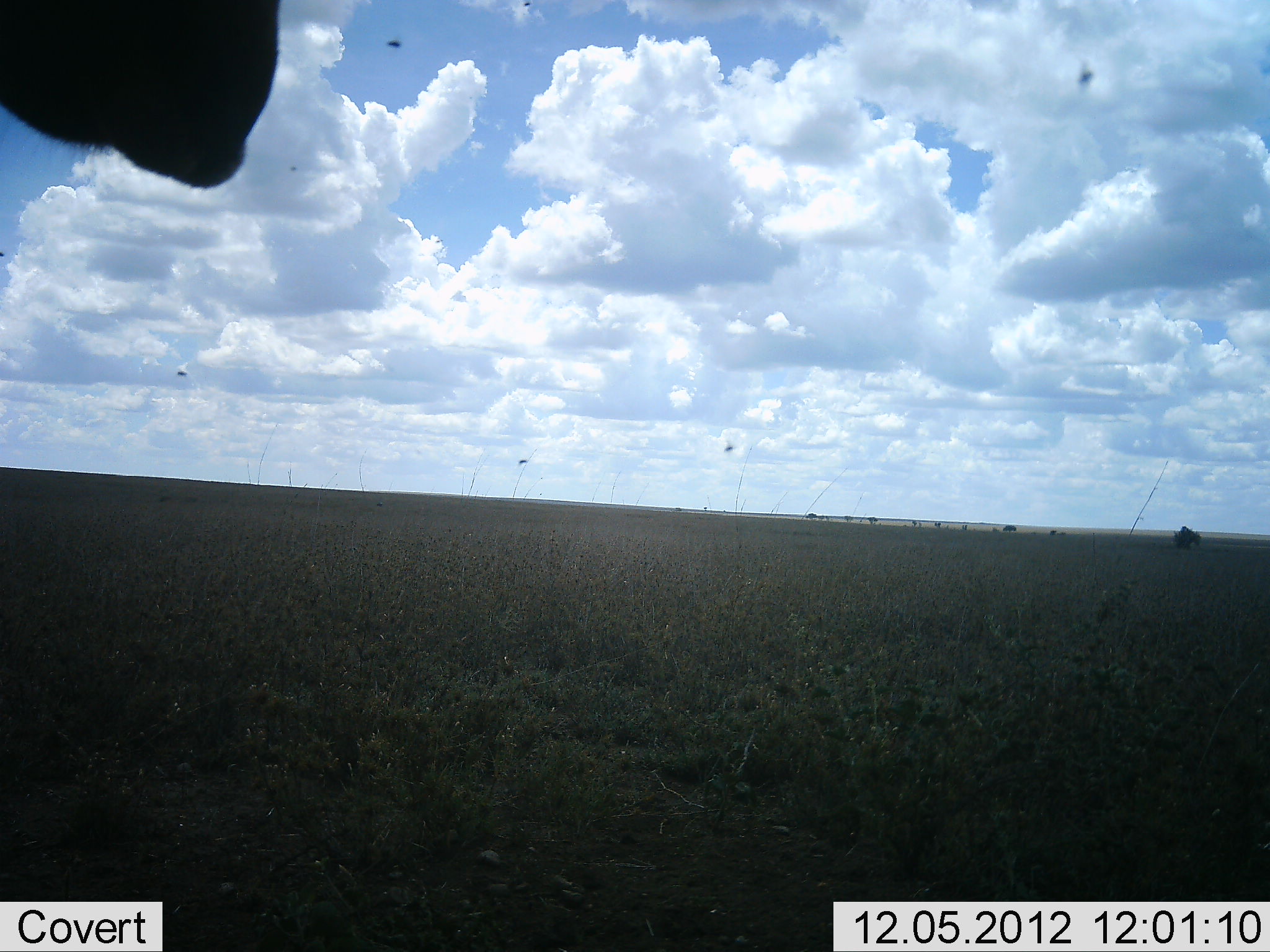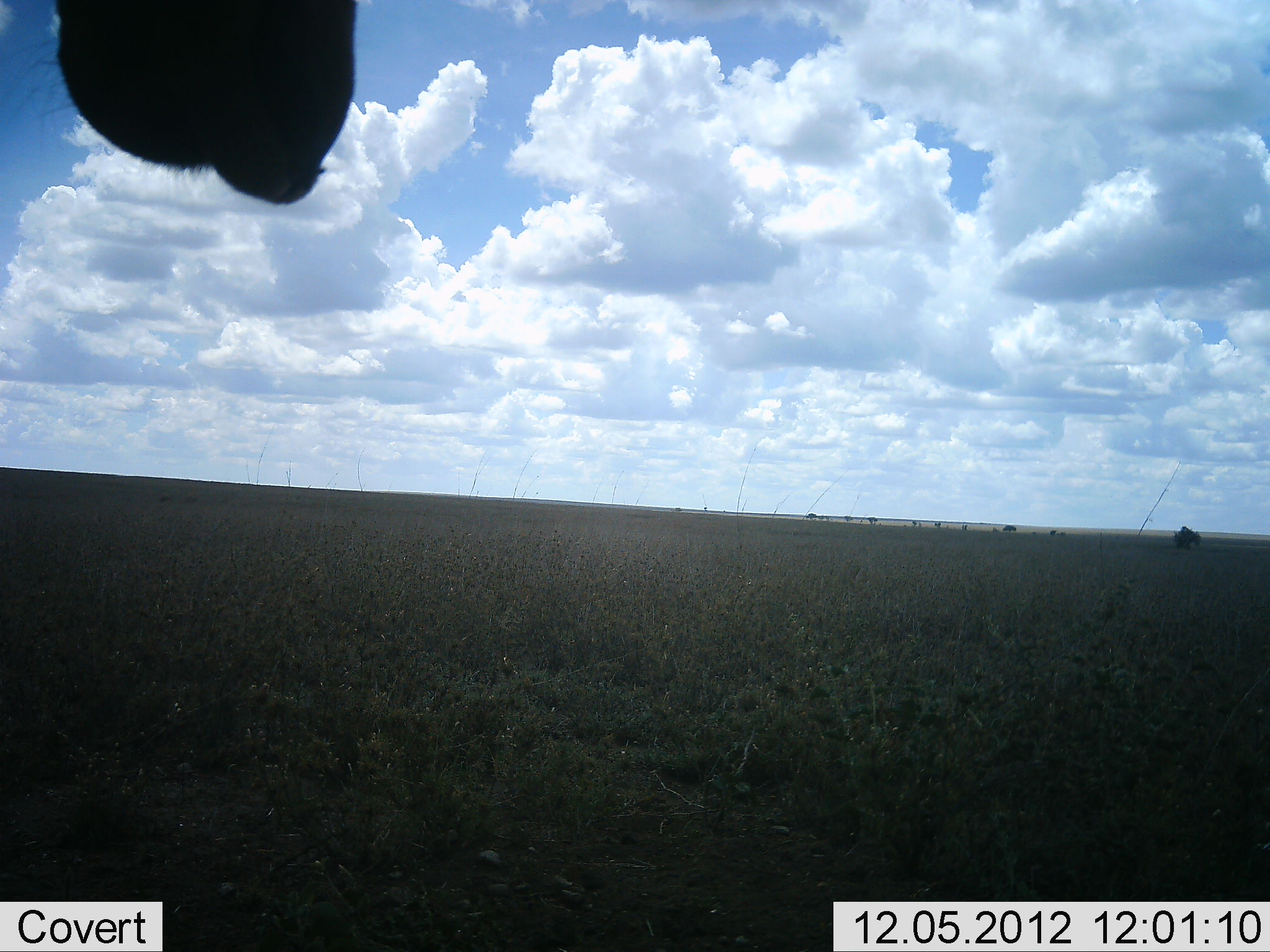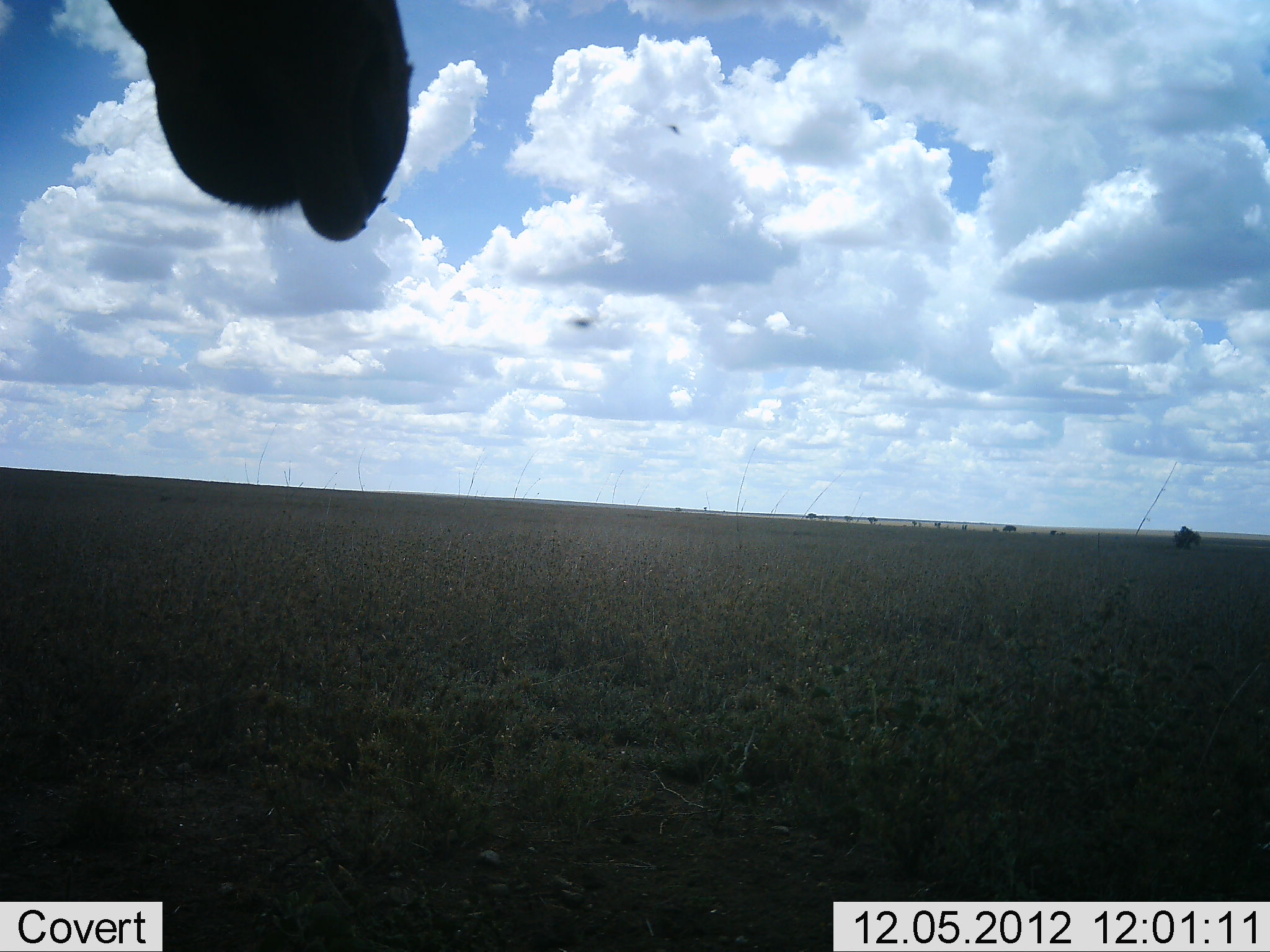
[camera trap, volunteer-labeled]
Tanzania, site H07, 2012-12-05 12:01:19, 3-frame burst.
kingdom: Animalia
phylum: Chordata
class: Mammalia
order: Artiodactyla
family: Bovidae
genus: Alcelaphus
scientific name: Alcelaphus buselaphus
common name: hartebeest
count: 1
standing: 100%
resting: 0%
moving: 0%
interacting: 0%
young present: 0%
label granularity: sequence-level